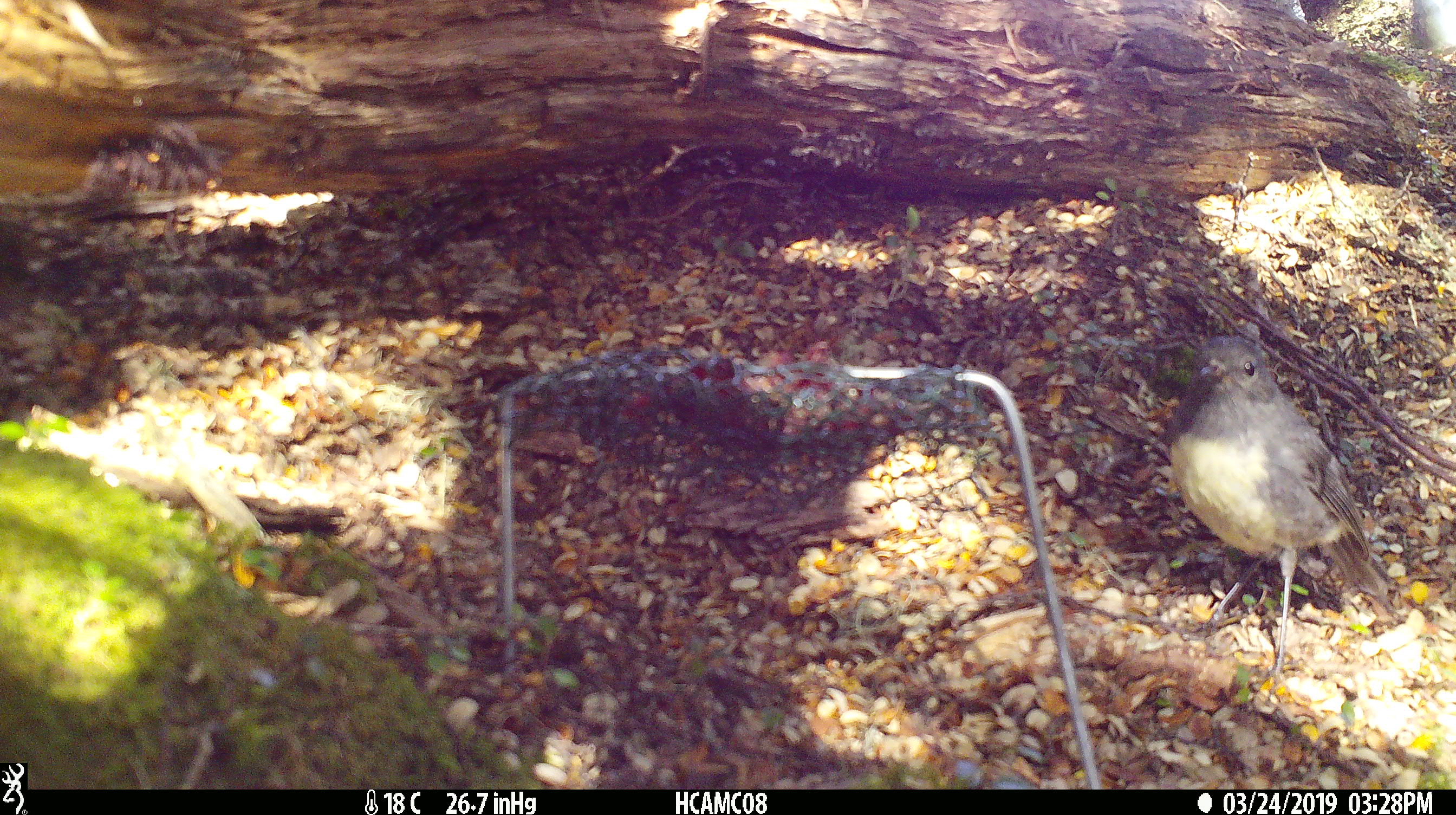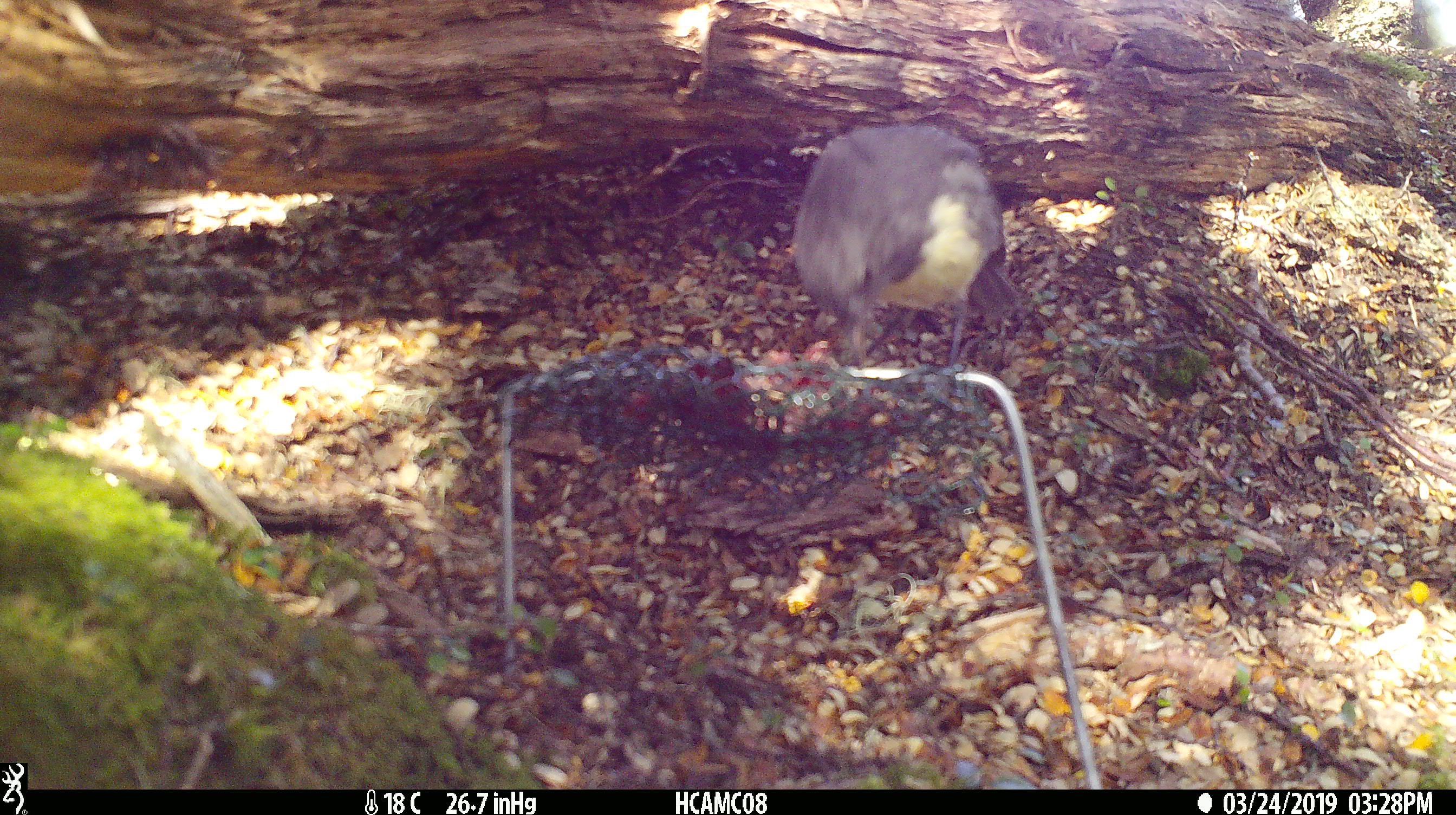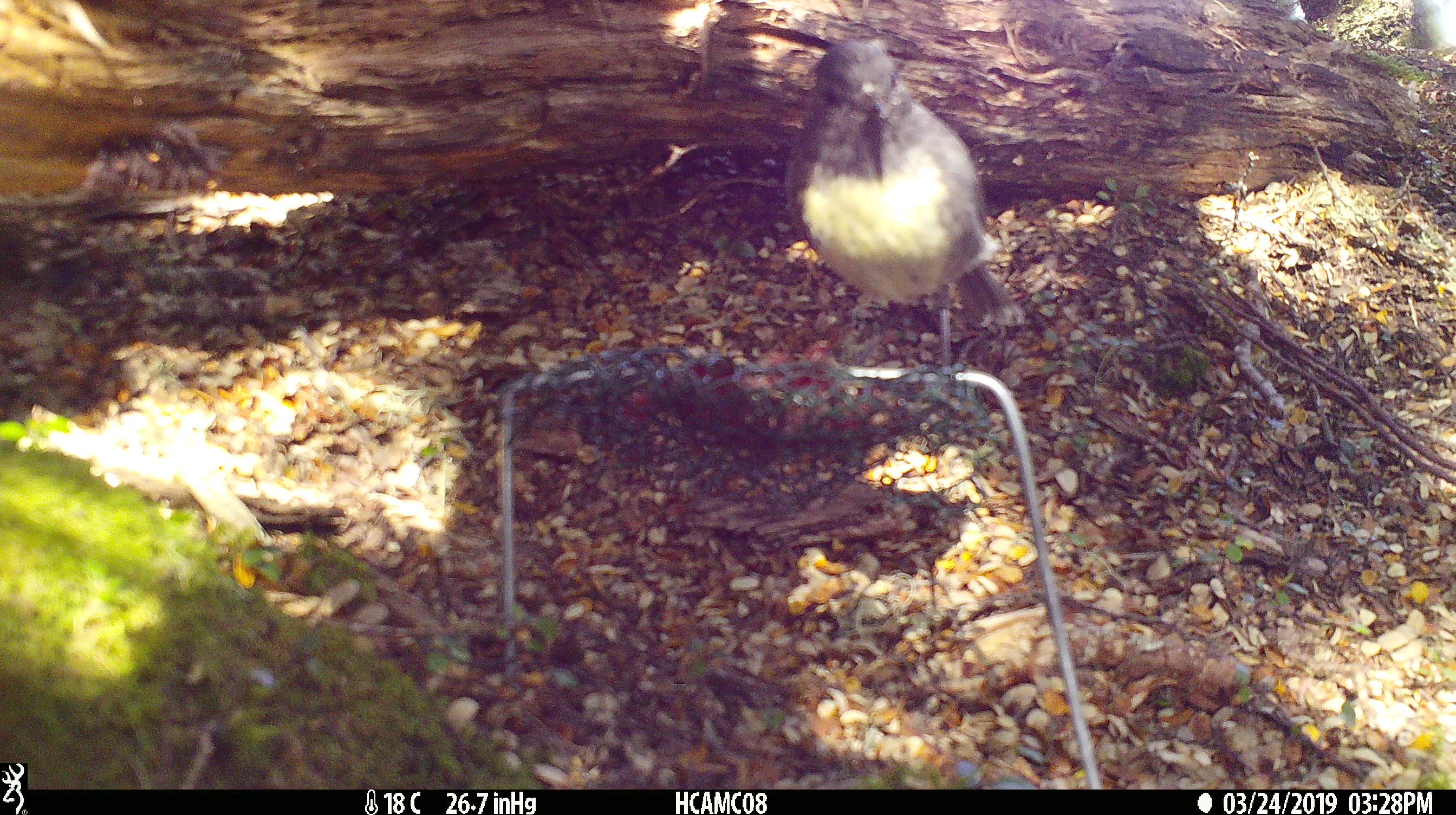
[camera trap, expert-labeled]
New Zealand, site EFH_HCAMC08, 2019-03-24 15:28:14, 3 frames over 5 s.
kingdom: Animalia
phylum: Chordata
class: Aves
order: Passeriformes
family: Petroicidae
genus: Petroica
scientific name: Petroica australis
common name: new zealand robin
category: robin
Robin (new zealand robin) (Petroica australis).